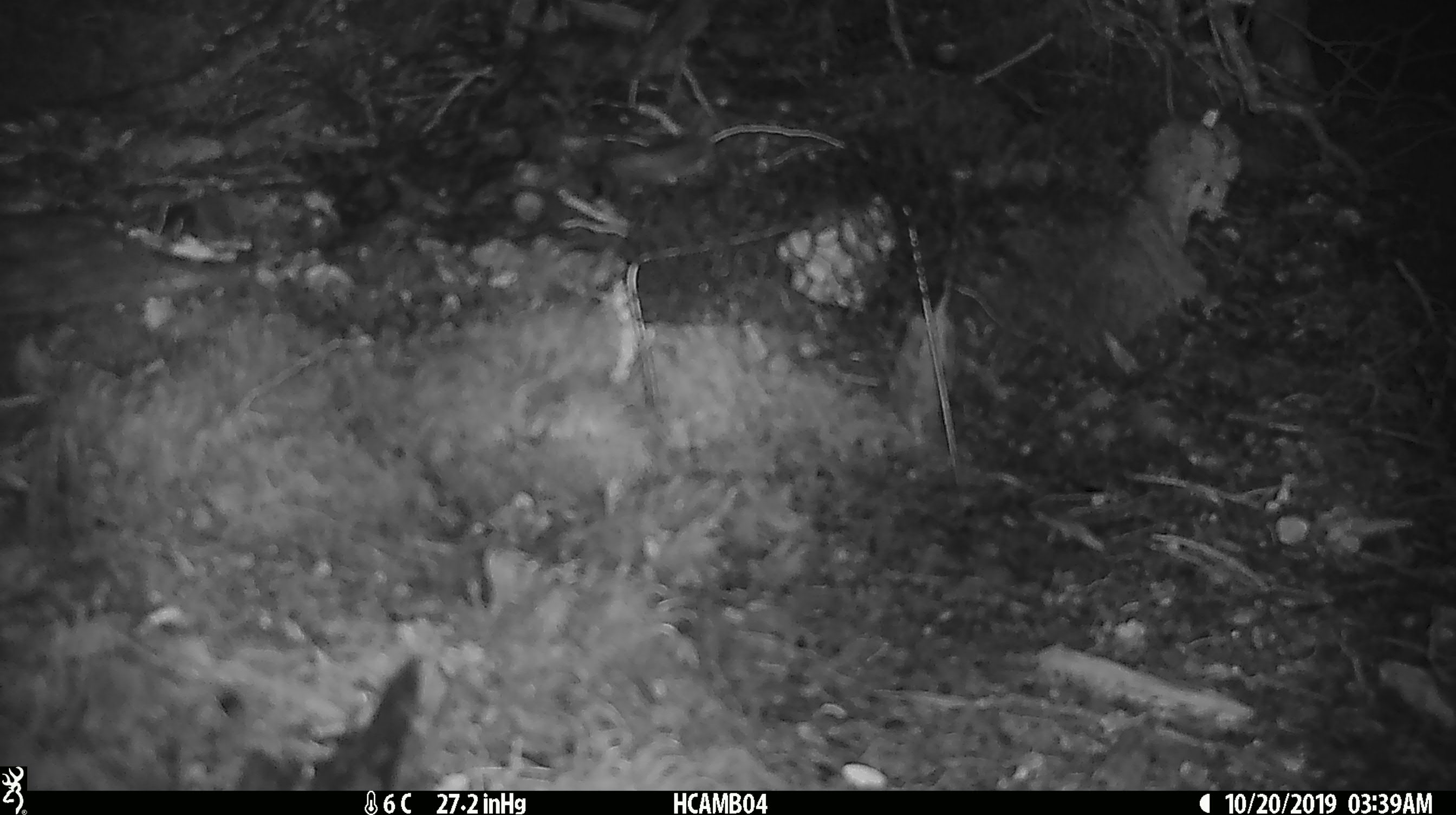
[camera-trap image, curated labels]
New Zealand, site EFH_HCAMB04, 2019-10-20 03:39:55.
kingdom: Animalia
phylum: Chordata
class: Mammalia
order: Rodentia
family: Muridae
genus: Mus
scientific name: Mus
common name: mouse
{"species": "mouse (Mus)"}